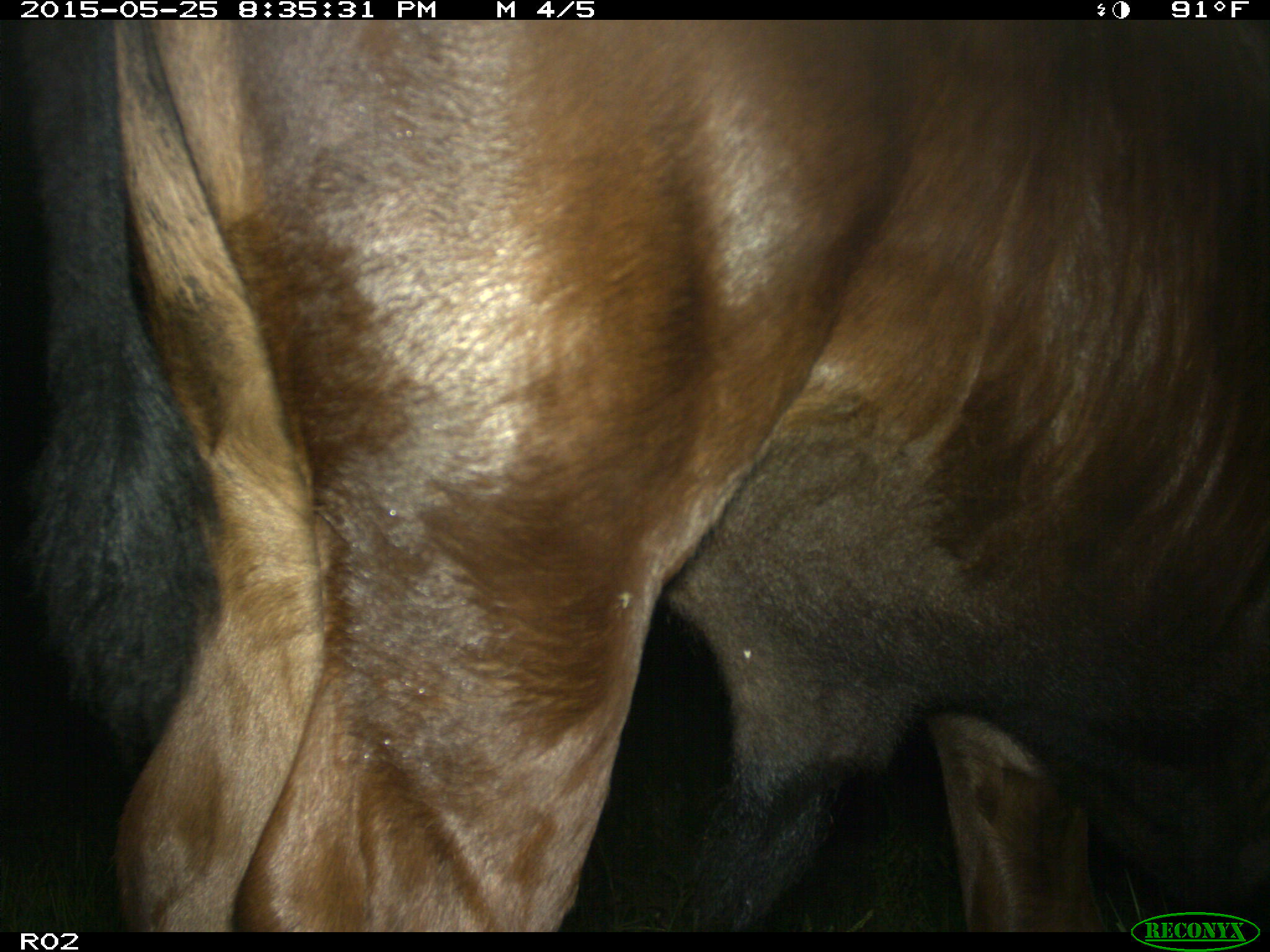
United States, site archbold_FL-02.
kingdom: Animalia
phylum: Chordata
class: Mammalia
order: Artiodactyla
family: Bovidae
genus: Bos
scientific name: Bos taurus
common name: domestic cow